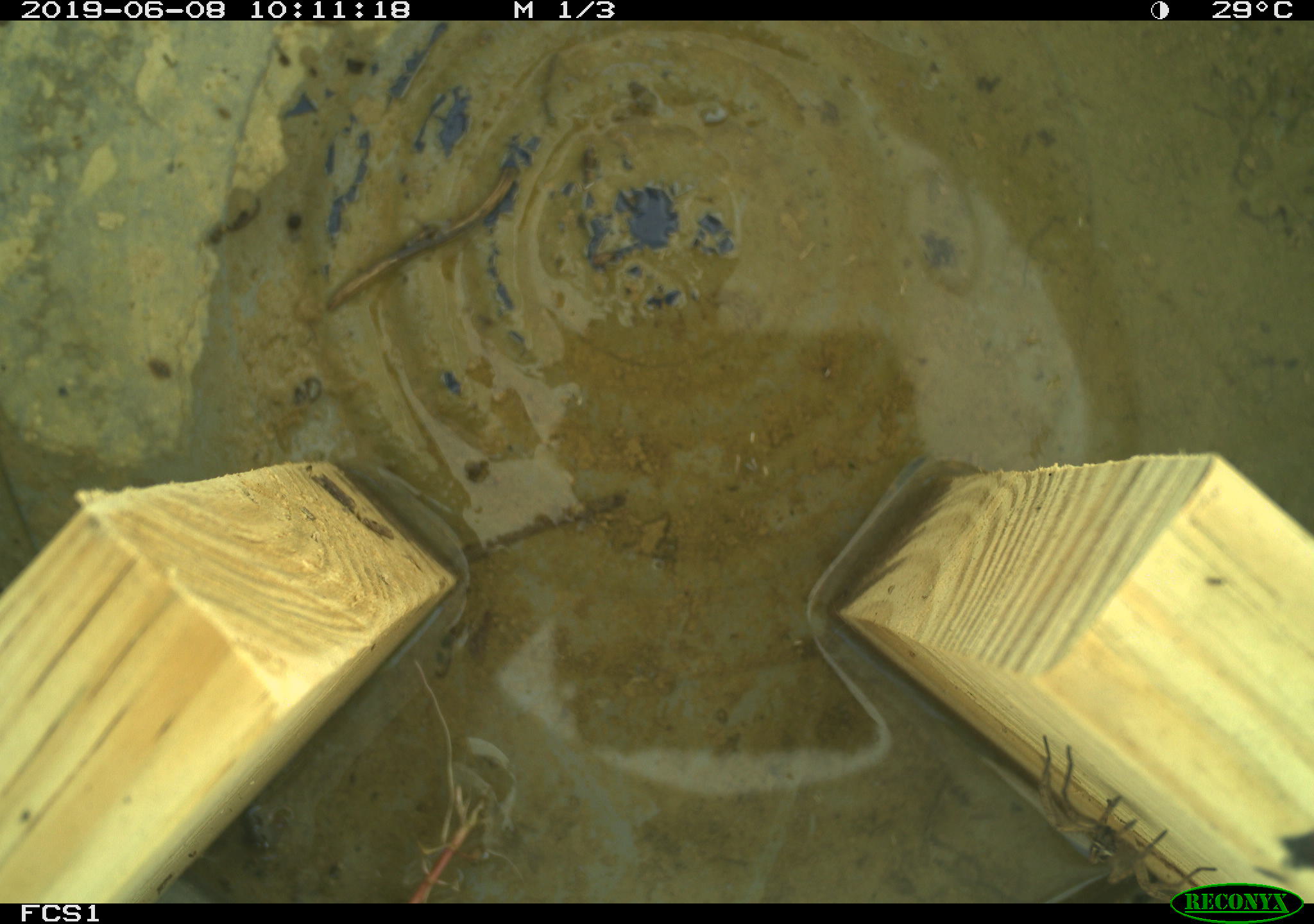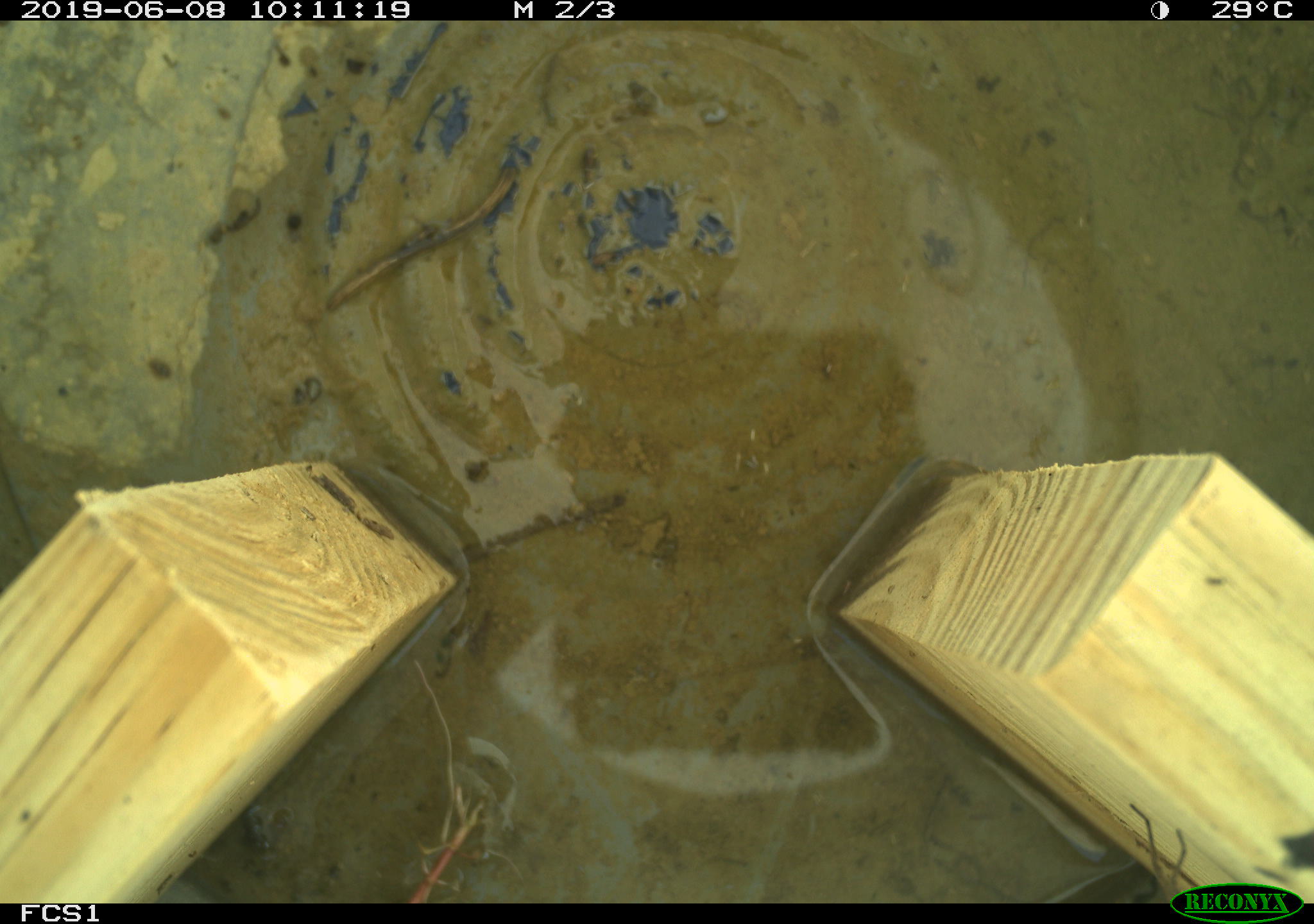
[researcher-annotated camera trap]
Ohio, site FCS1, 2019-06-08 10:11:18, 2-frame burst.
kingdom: Animalia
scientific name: Animalia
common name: animal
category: invertebrate